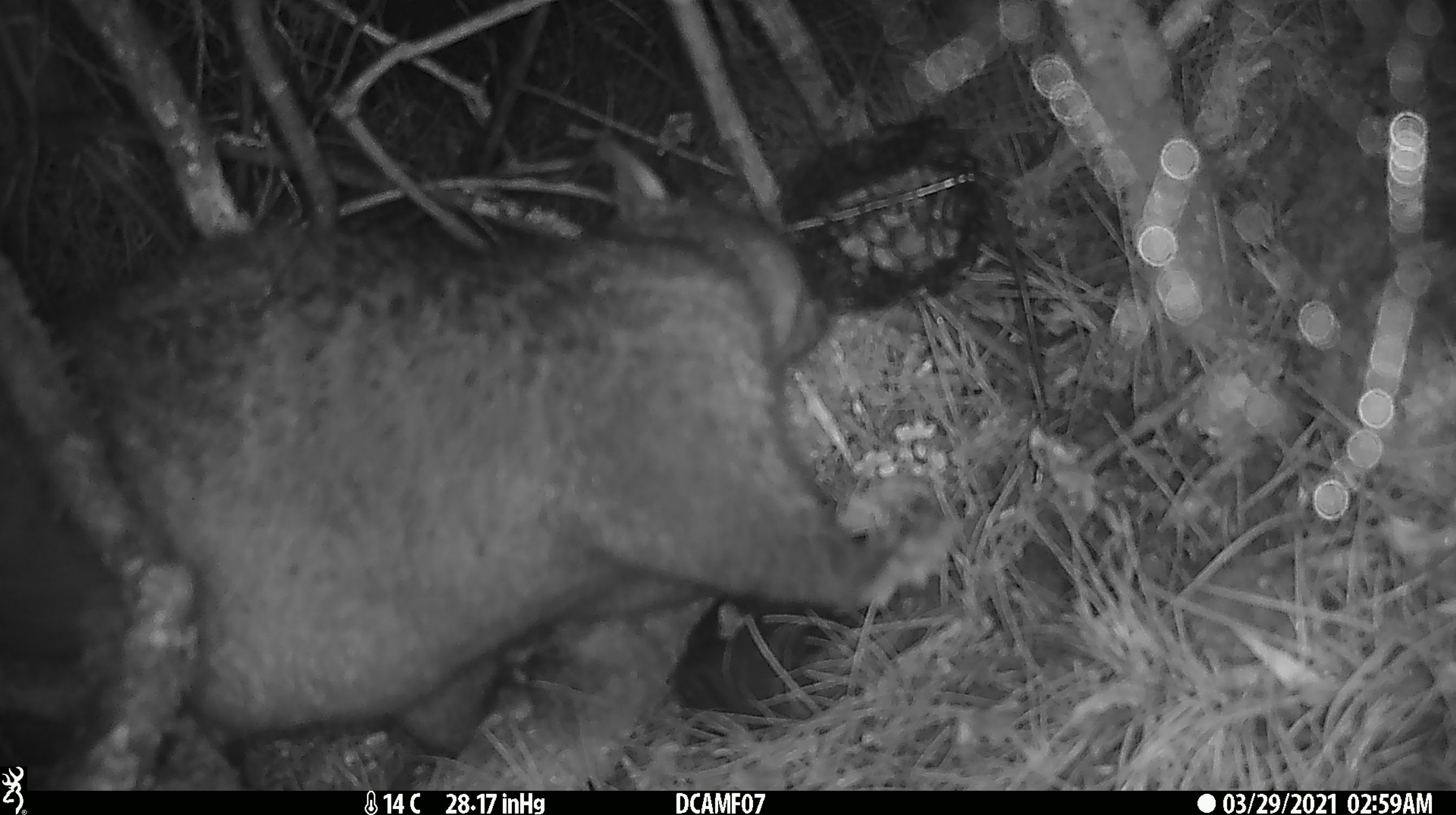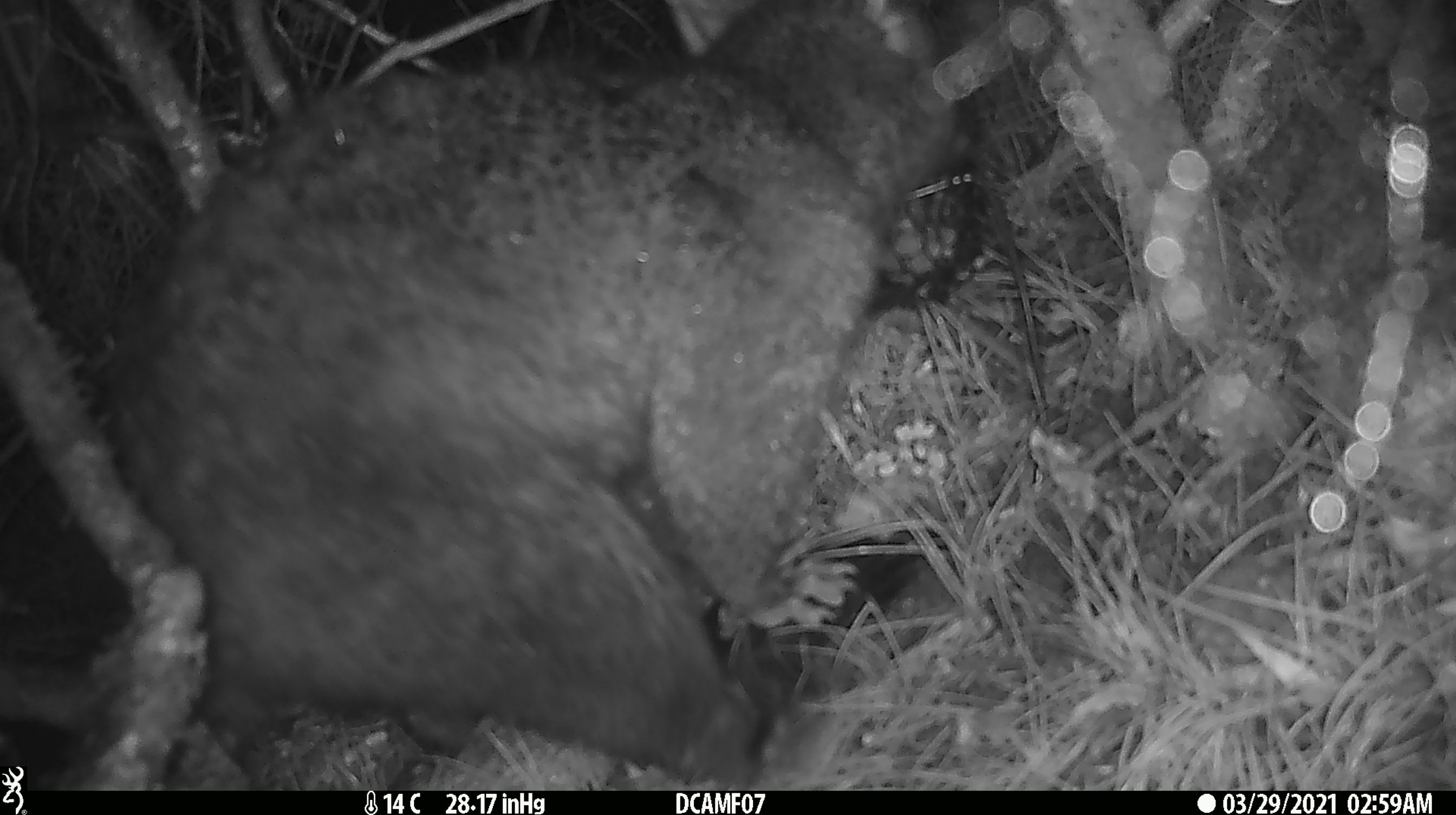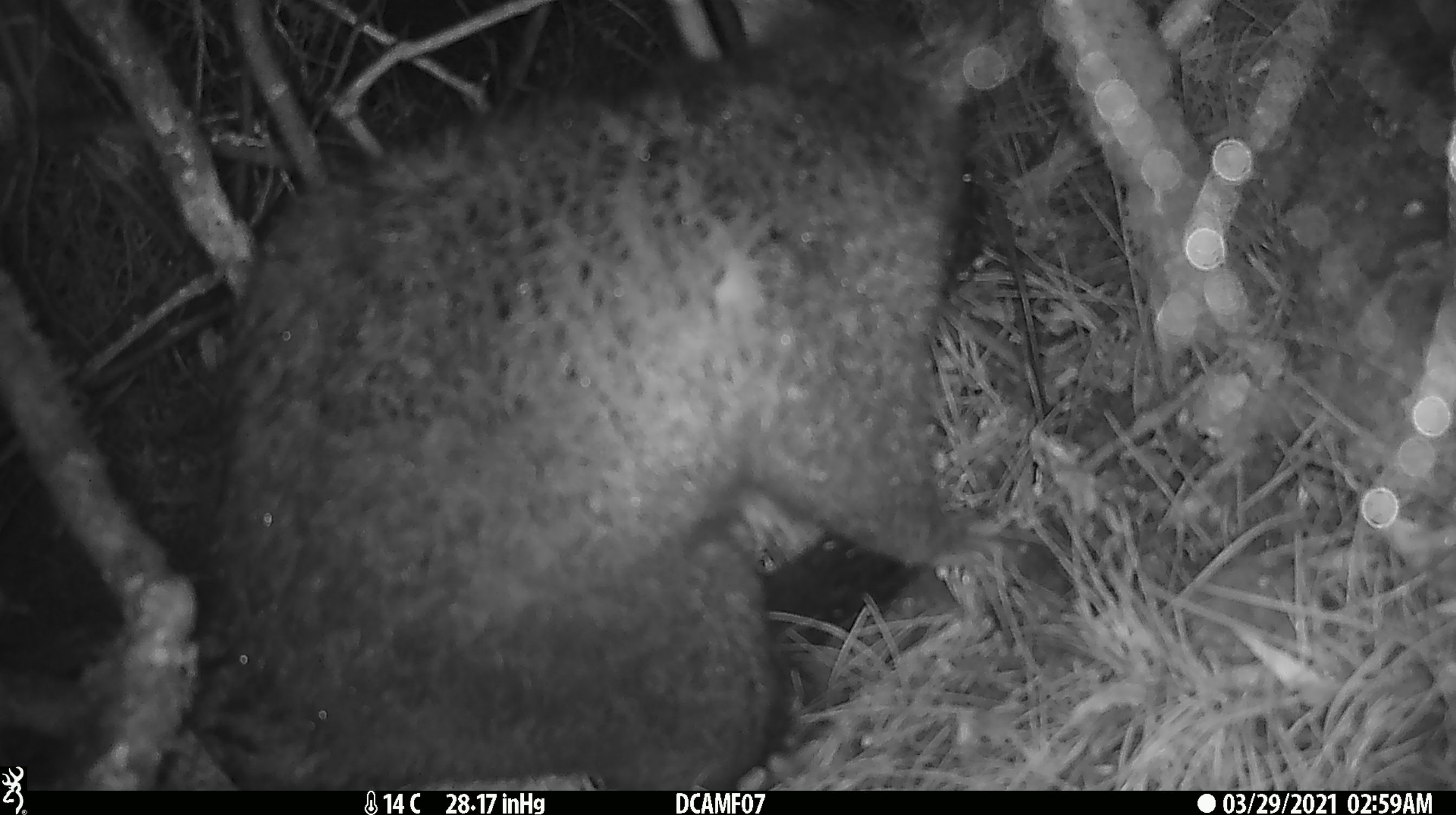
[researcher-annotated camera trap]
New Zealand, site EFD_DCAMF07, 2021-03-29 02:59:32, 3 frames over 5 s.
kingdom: Animalia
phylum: Chordata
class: Mammalia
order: Diprotodontia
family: Phalangeridae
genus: Trichosurus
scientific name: Trichosurus vulpecula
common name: common brushtail possum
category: possum